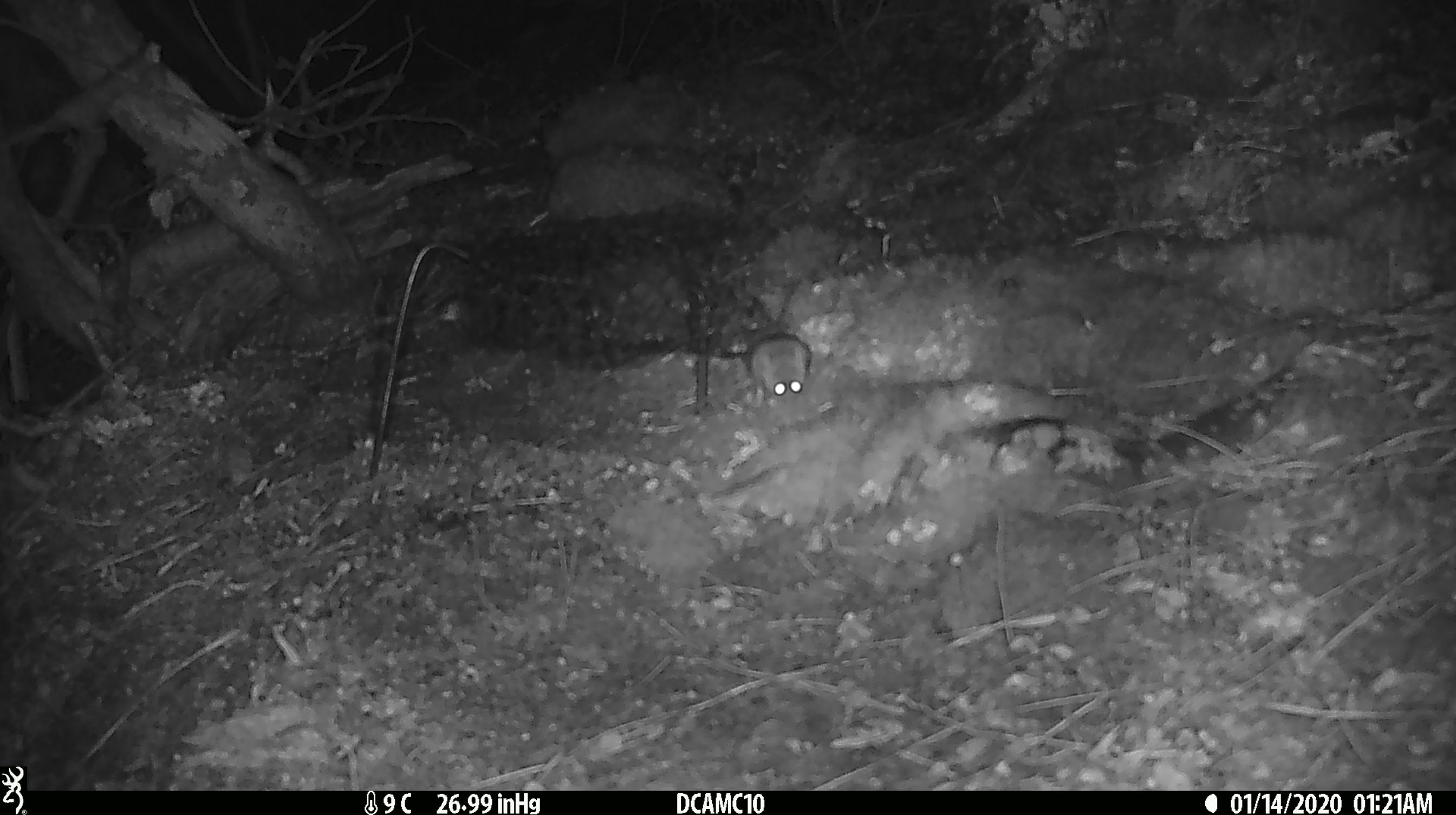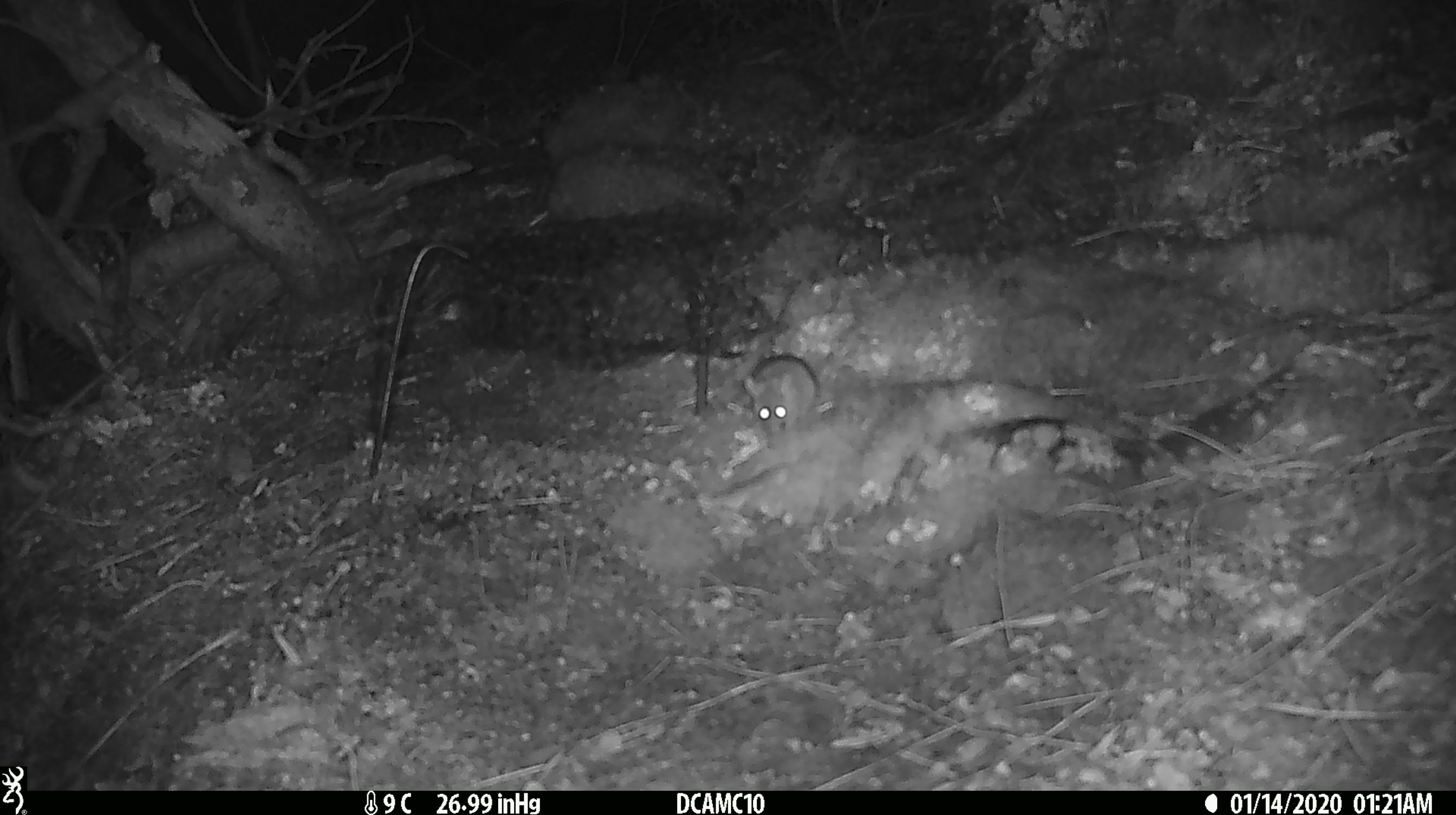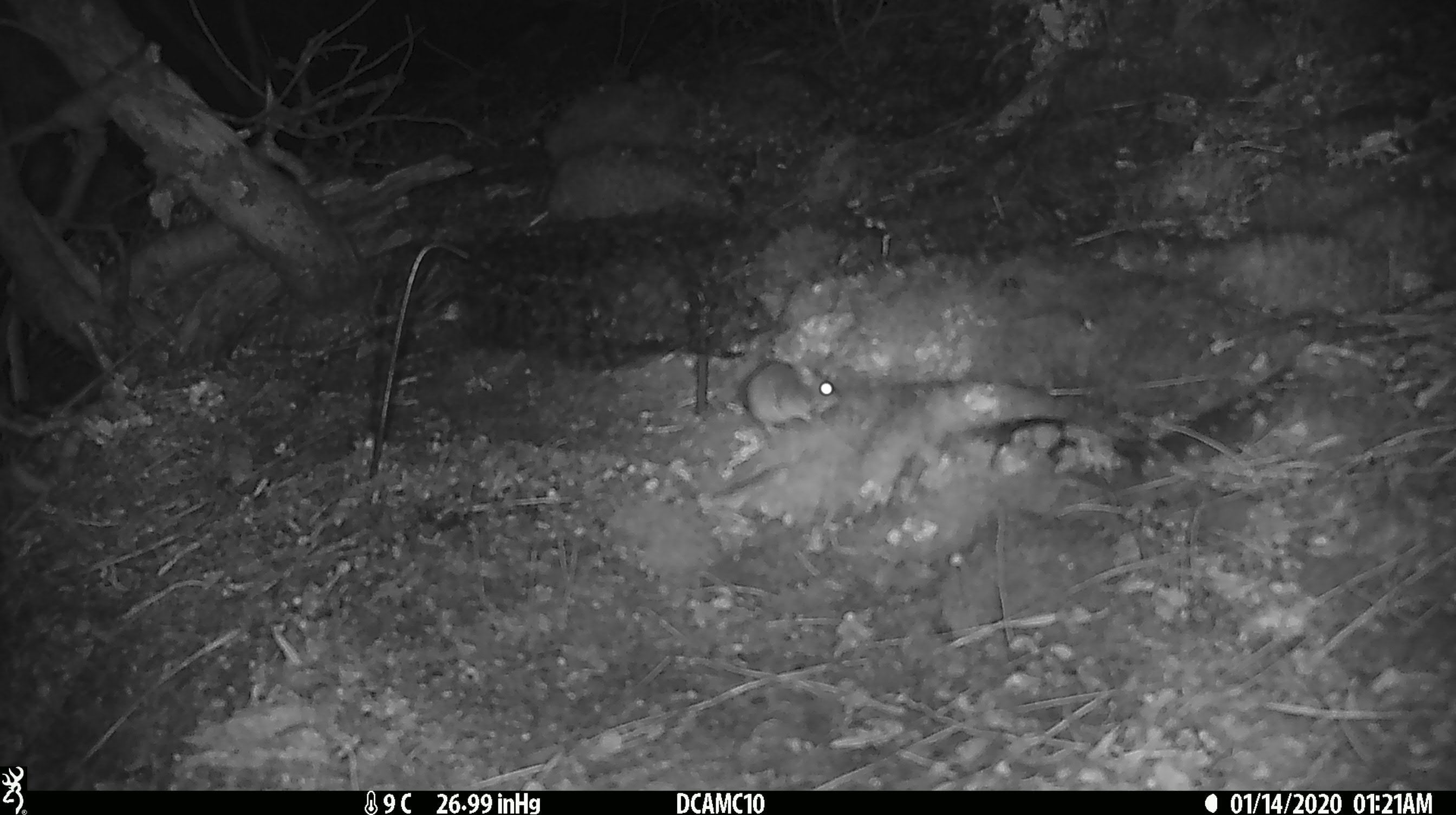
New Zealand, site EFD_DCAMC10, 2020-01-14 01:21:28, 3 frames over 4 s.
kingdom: Animalia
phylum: Chordata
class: Mammalia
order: Rodentia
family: Muridae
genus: Mus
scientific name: Mus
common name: mouse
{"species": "mouse (Mus)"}